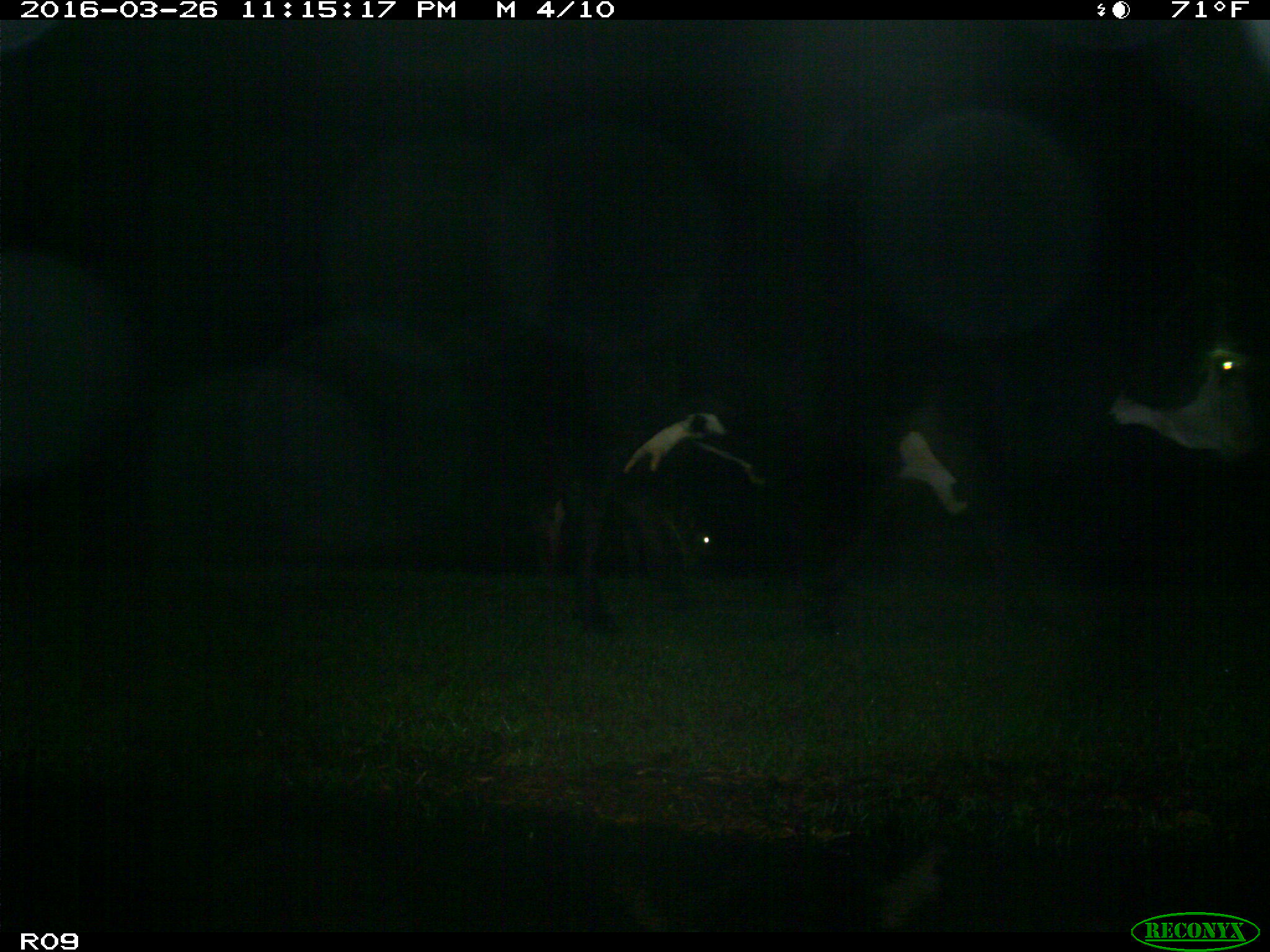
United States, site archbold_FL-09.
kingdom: Animalia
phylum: Chordata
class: Mammalia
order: Artiodactyla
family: Bovidae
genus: Bos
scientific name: Bos taurus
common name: domestic cow